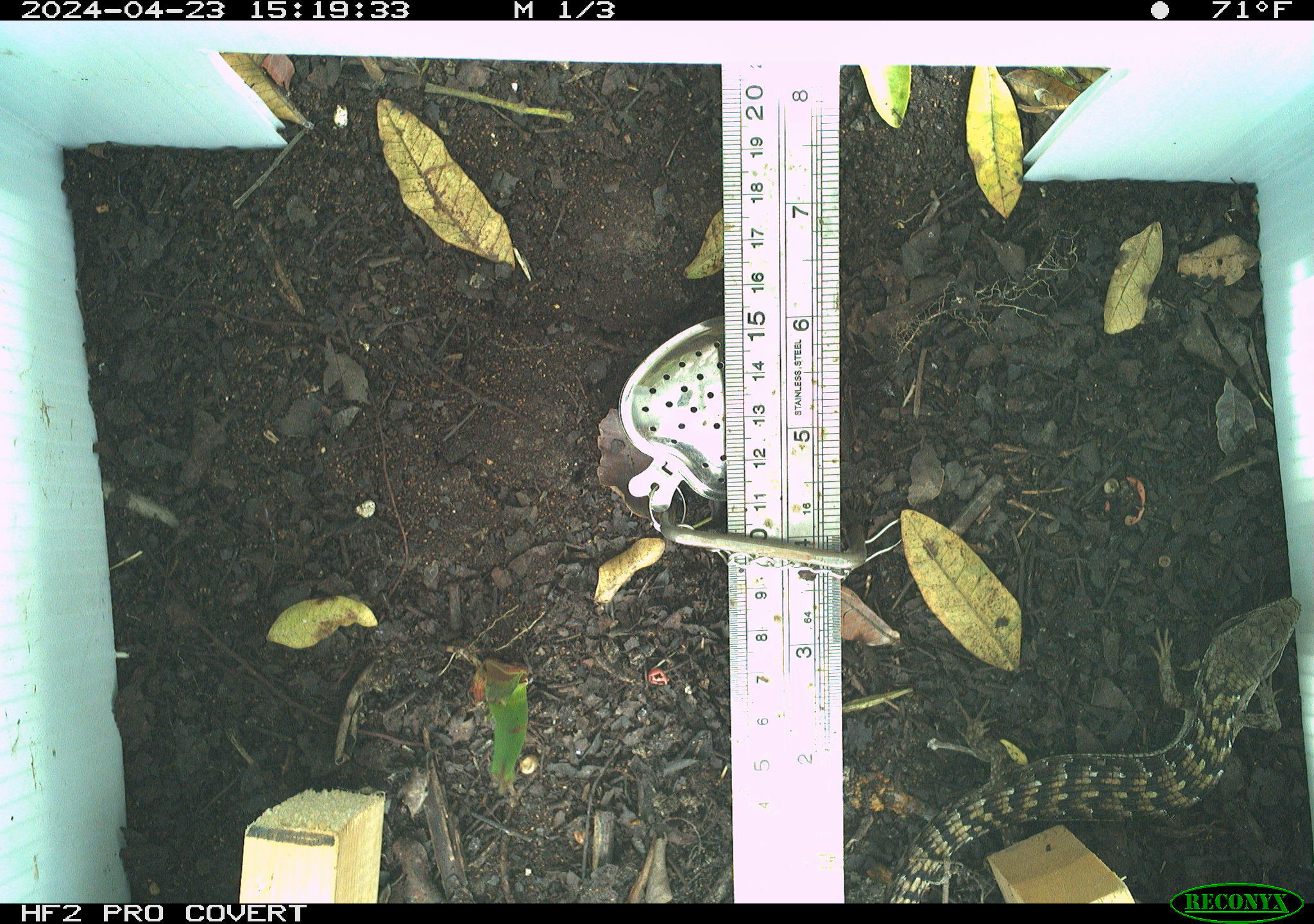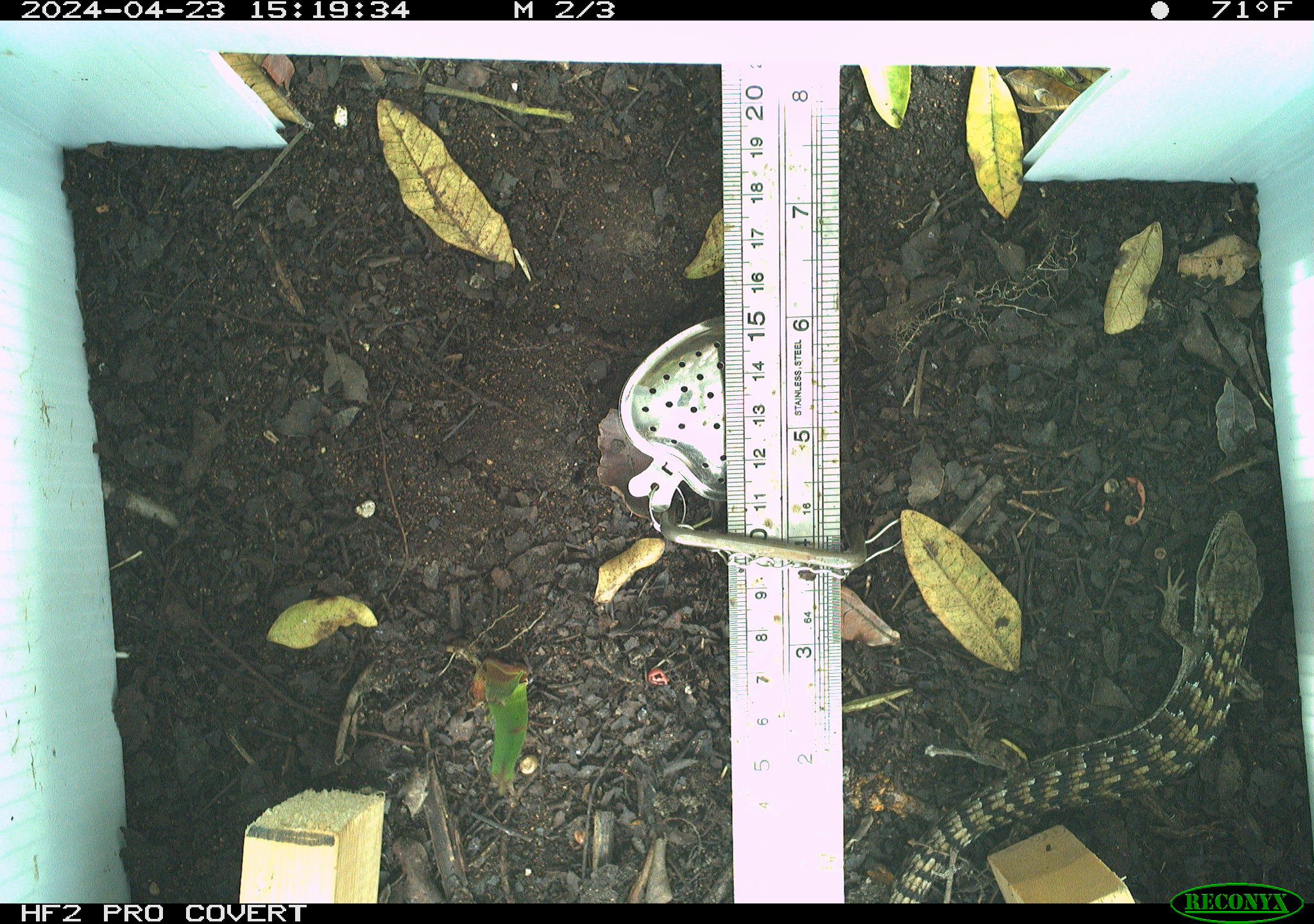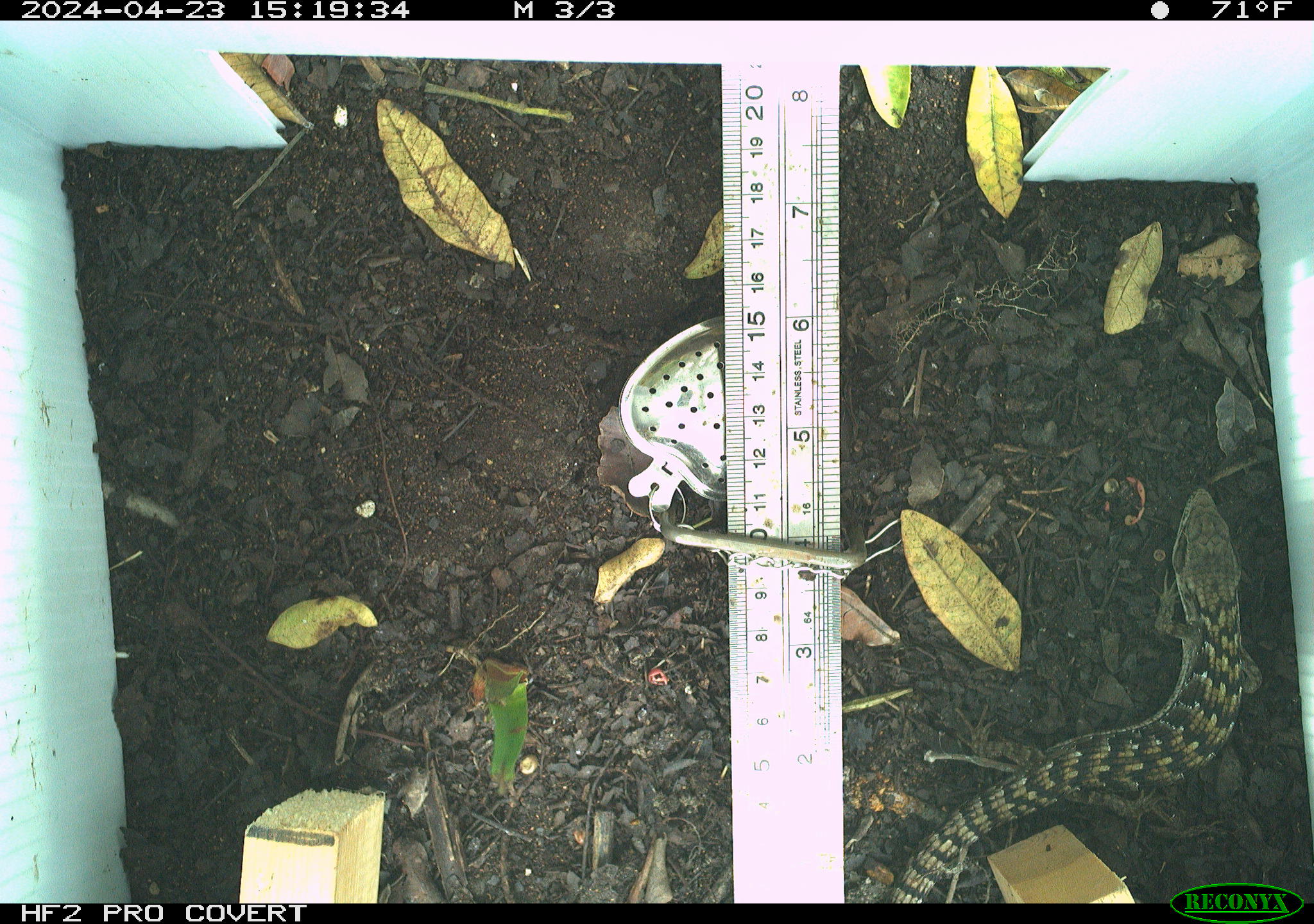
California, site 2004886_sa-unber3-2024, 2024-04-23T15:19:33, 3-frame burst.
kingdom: Animalia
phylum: Chordata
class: Reptilia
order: Squamata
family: Anguidae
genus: Elgaria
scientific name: Elgaria multicarinata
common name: southern alligator lizard